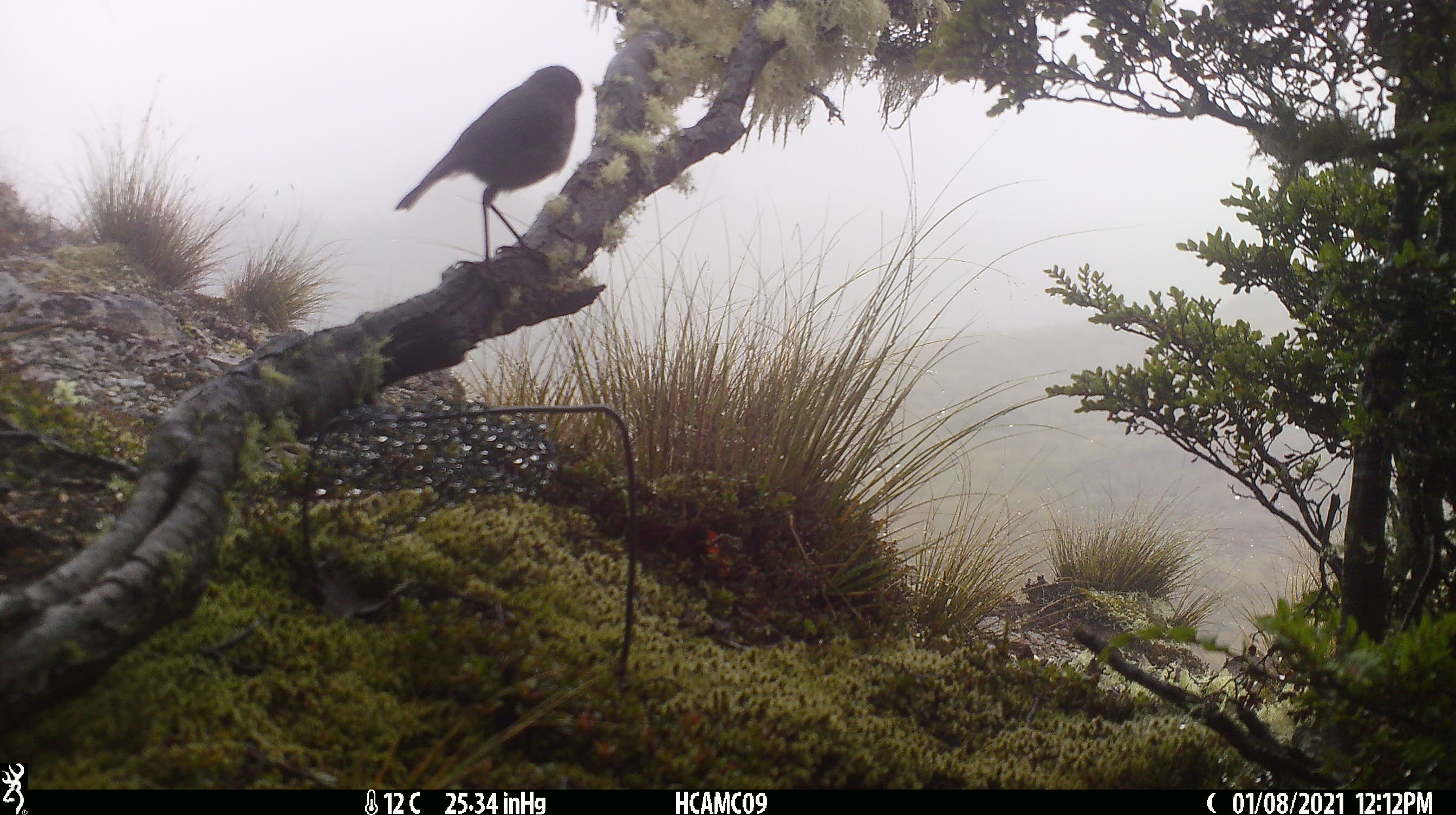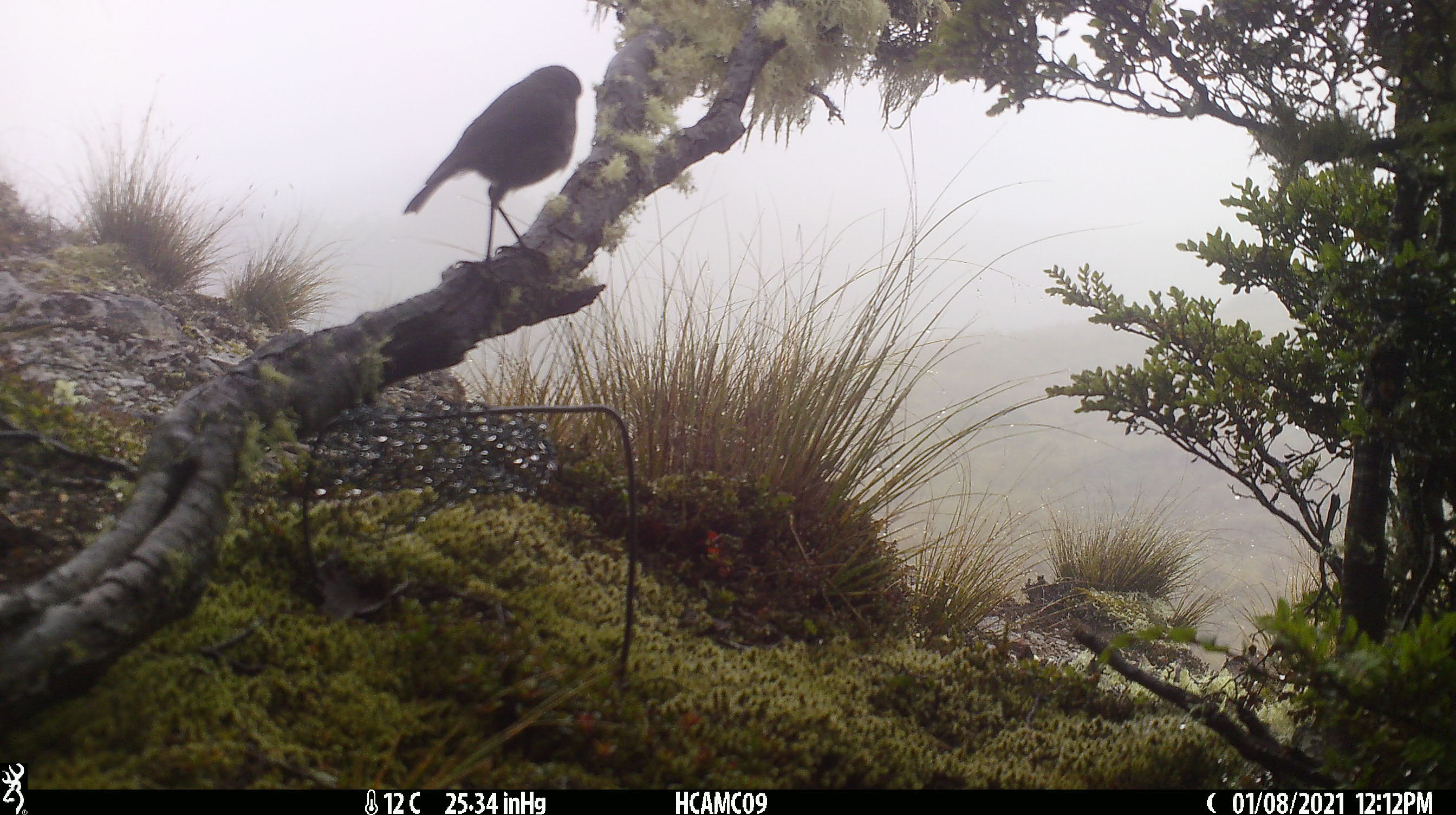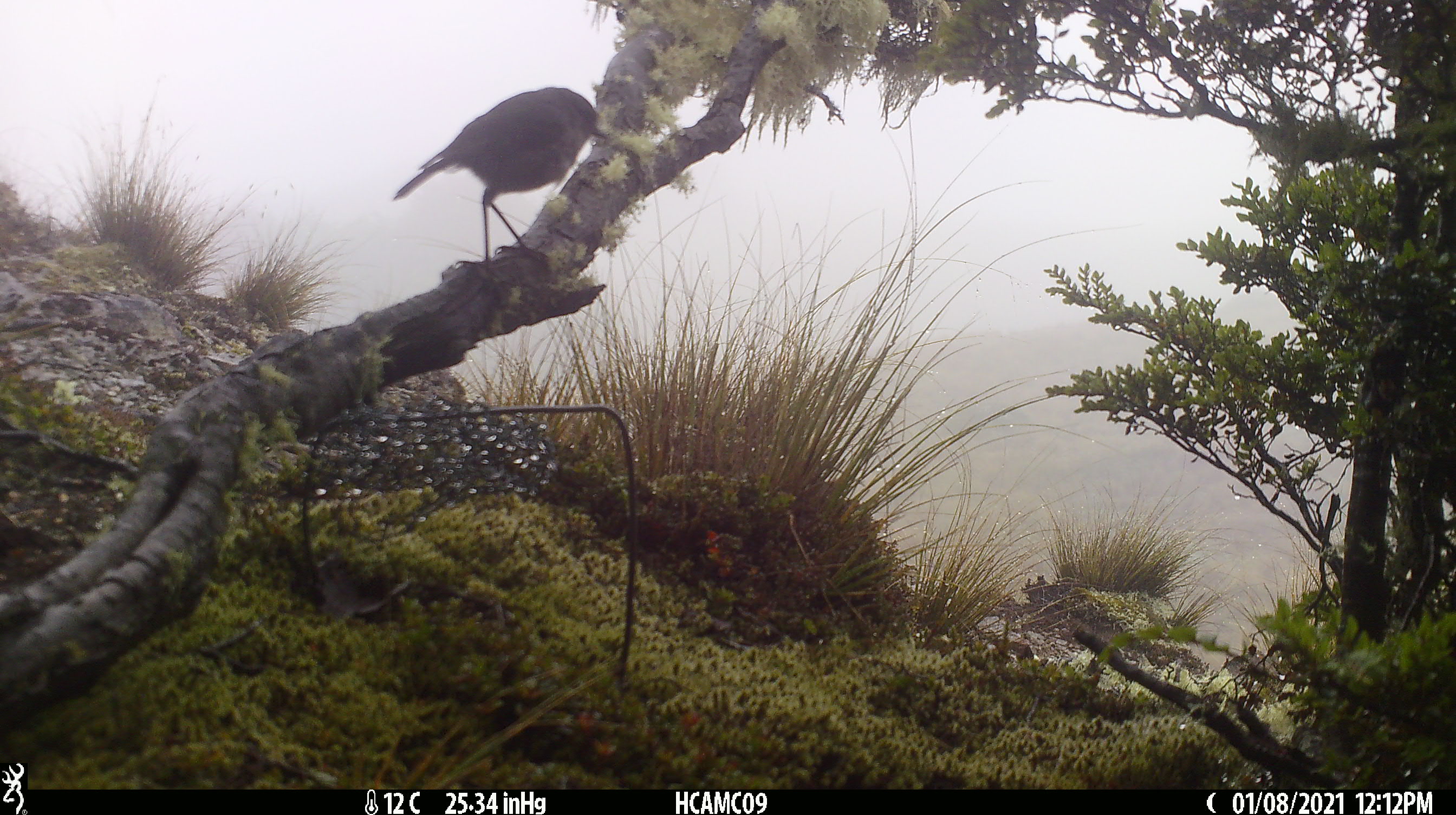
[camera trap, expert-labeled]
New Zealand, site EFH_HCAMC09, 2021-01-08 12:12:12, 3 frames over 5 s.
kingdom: Animalia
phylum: Chordata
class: Aves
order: Passeriformes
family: Petroicidae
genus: Petroica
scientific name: Petroica australis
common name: new zealand robin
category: robin